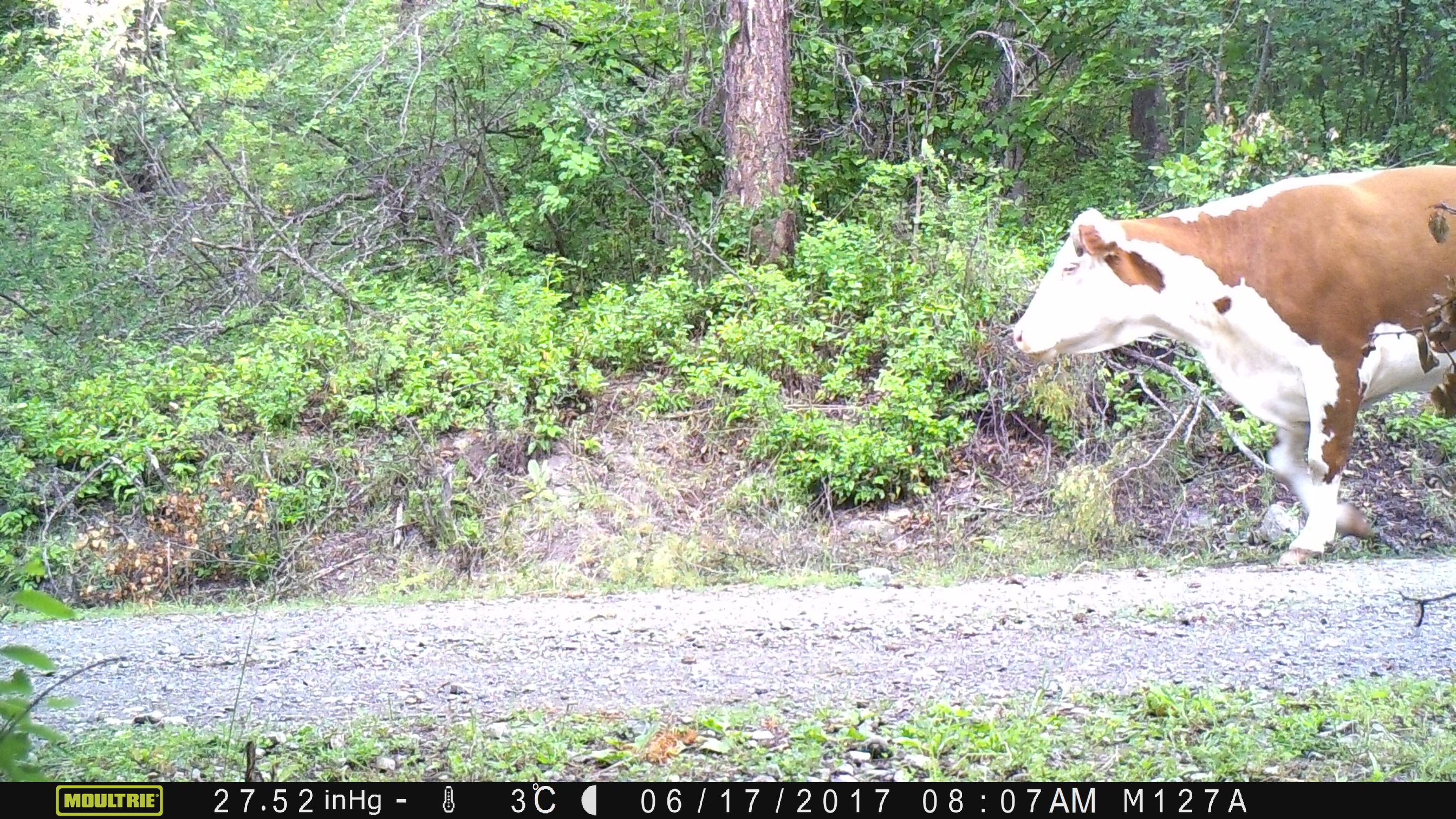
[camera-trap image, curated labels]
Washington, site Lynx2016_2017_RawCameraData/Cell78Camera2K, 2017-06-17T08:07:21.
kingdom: Animalia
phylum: Chordata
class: Mammalia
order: Artiodactyla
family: Bovidae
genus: Bos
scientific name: Bos taurus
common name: domestic cattle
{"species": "domestic cattle (Bos taurus)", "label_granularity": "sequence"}